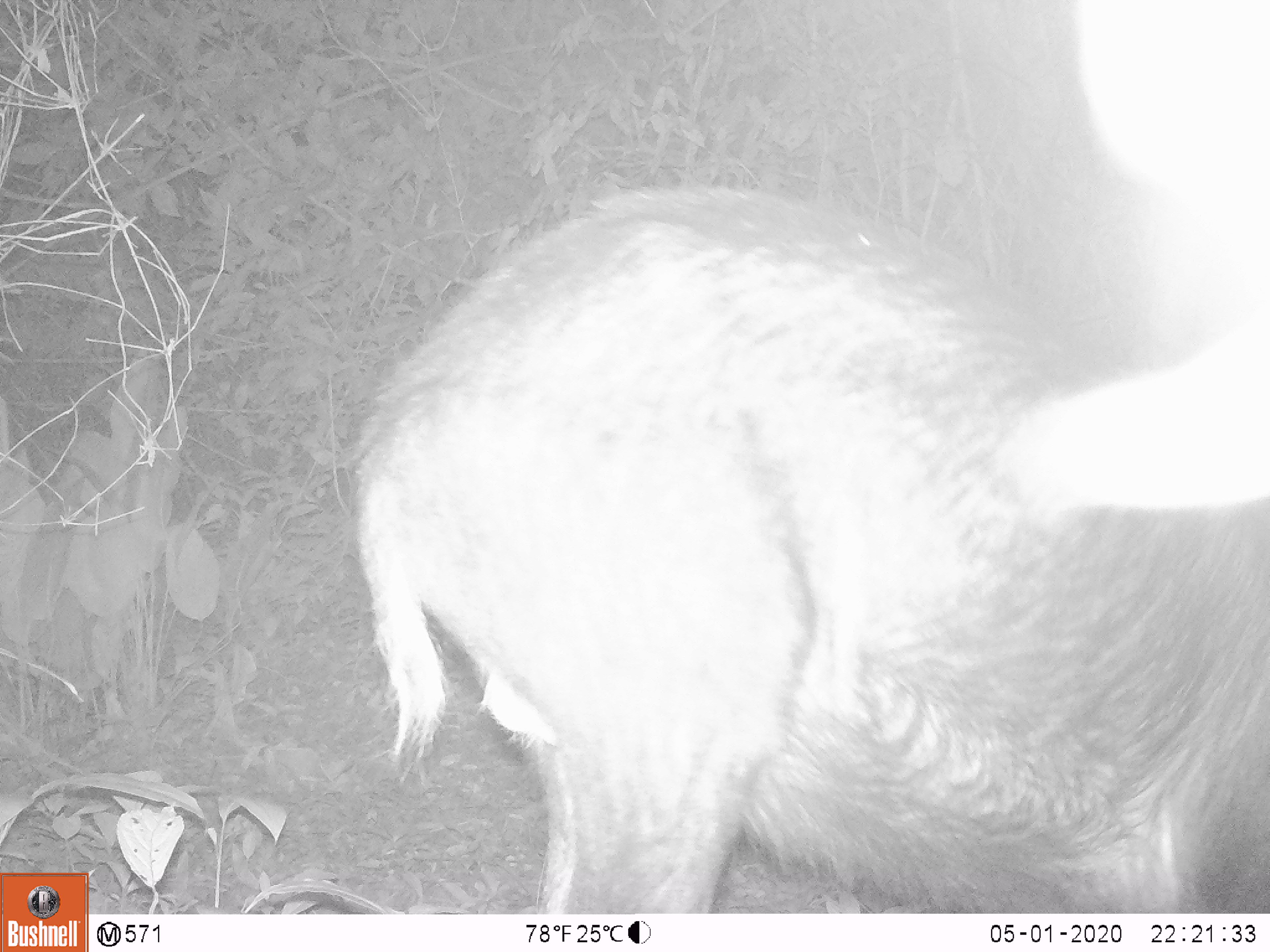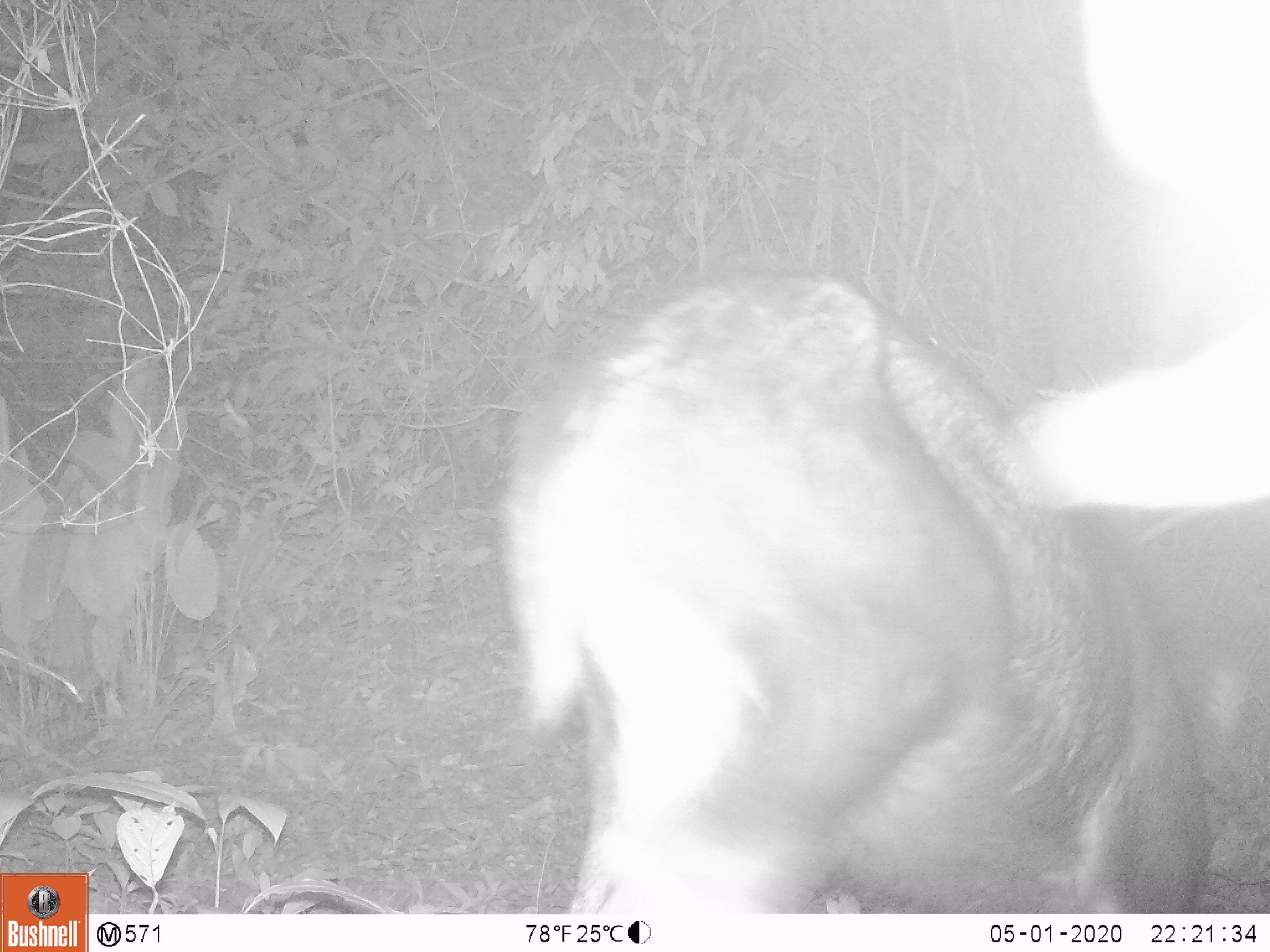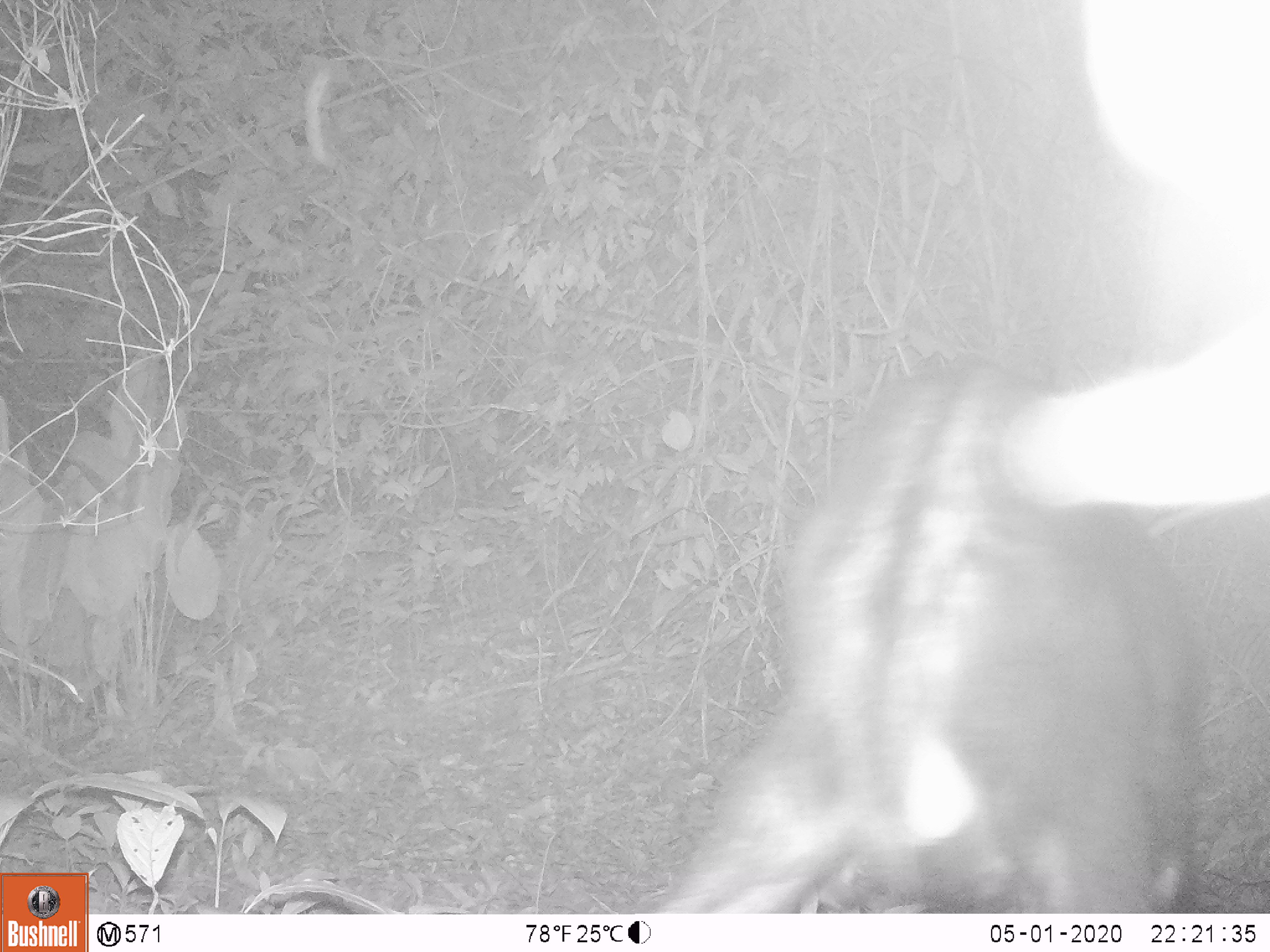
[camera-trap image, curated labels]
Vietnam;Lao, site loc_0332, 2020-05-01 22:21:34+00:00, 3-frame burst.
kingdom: Animalia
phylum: Chordata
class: Mammalia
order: Artiodactyla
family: Bovidae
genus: Capricornis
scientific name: Capricornis sumatraensis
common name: chinese serow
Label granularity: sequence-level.